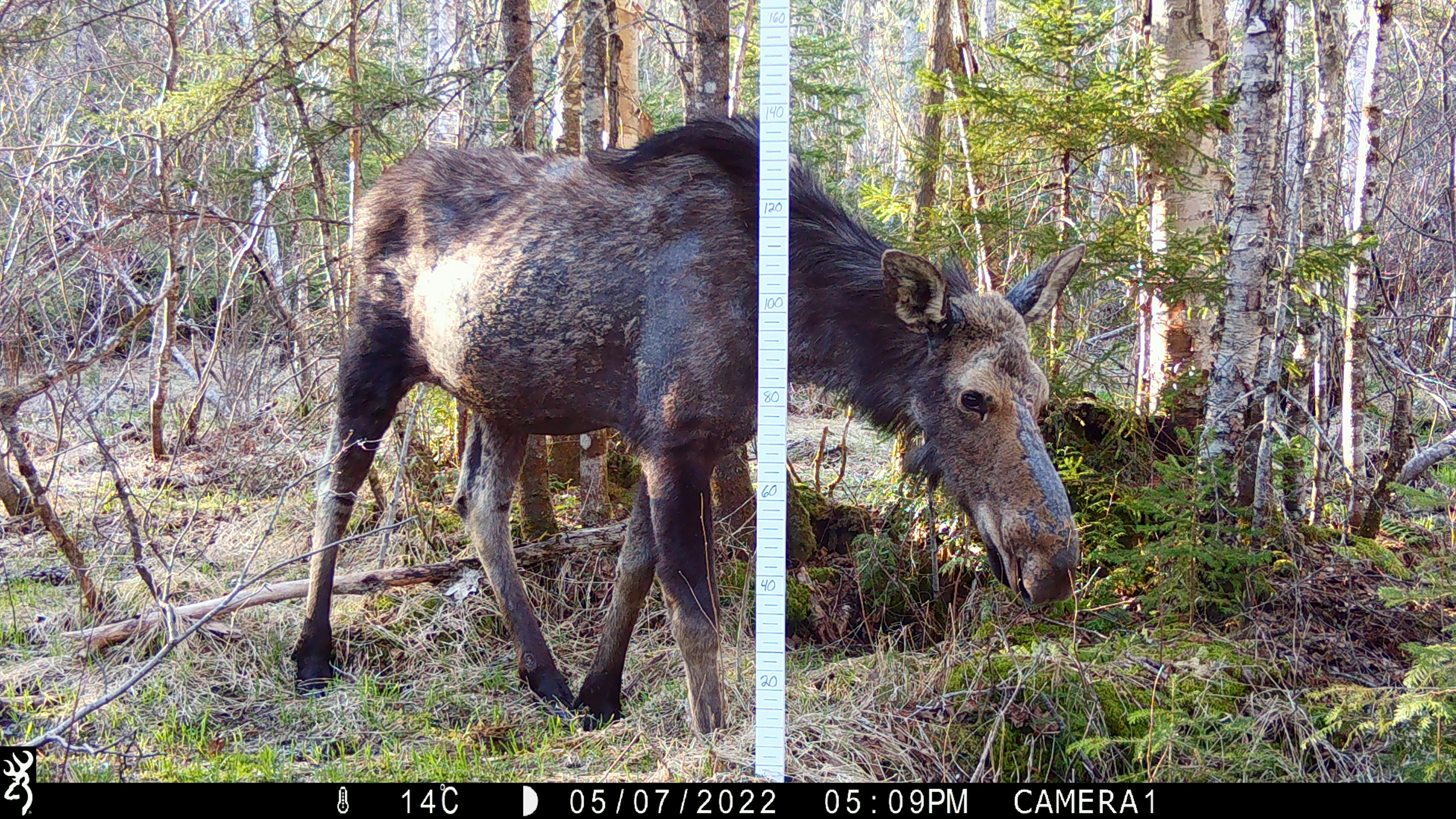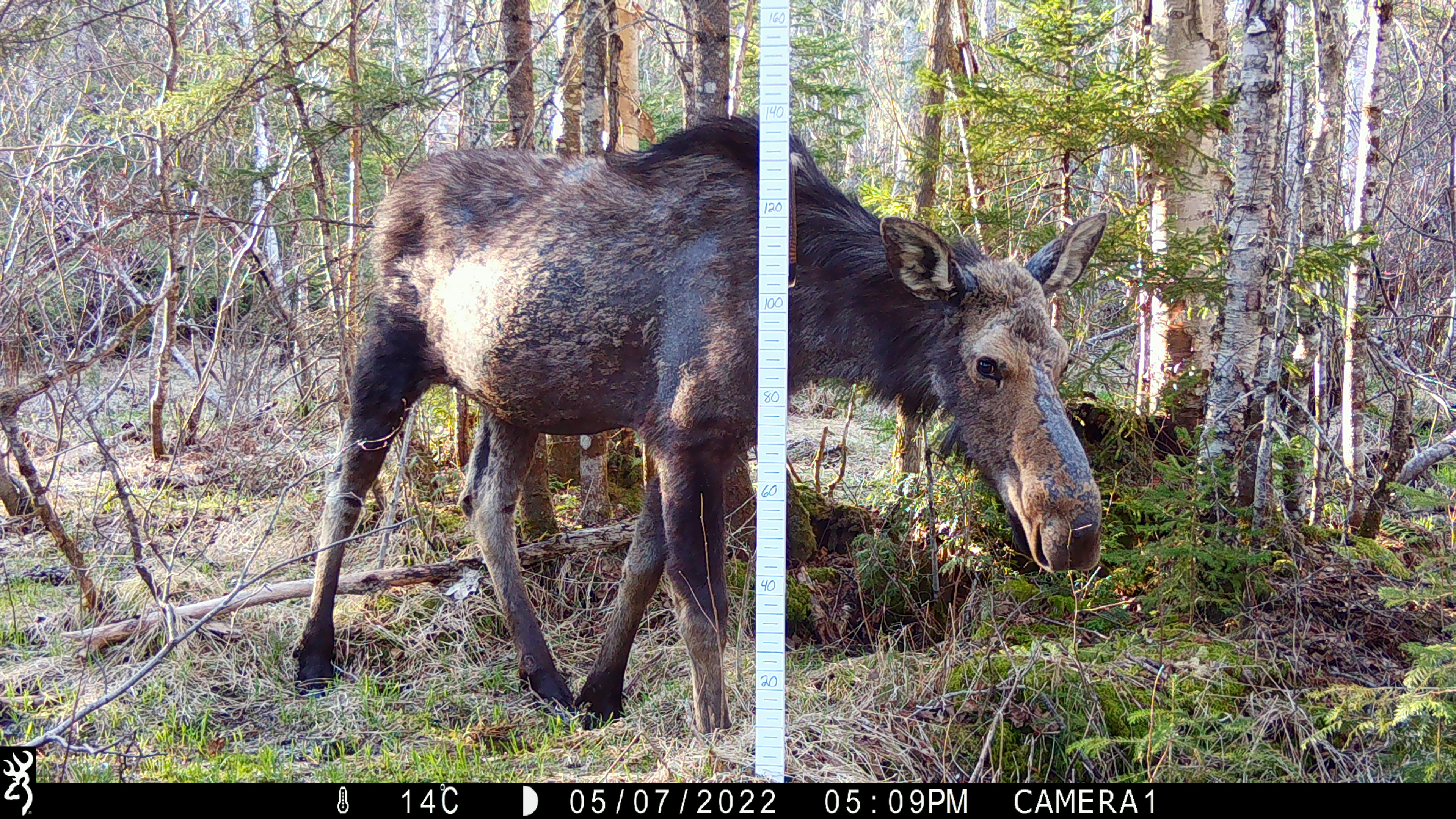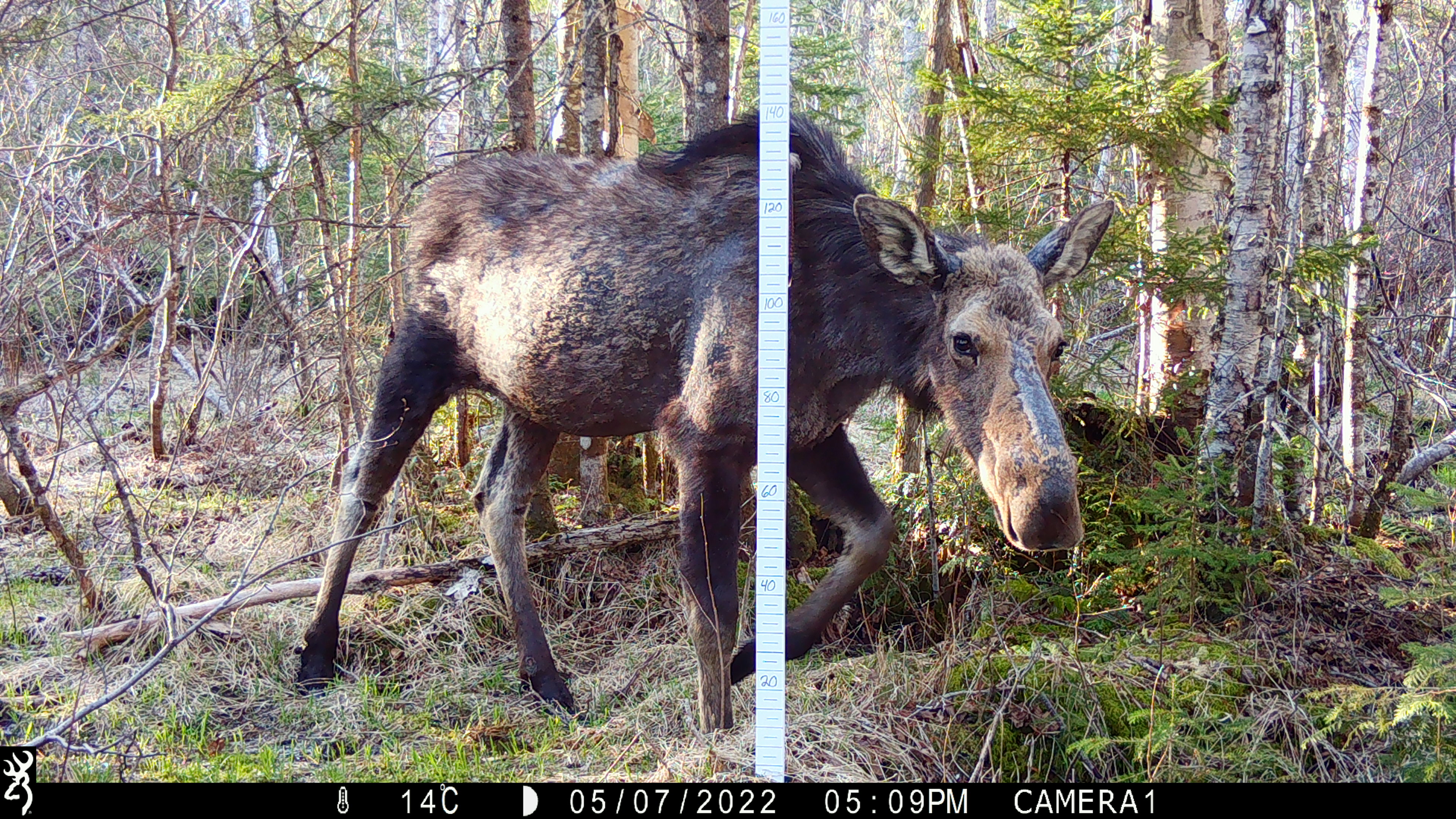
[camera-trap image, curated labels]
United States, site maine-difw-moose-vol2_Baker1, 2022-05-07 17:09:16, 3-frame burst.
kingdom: Animalia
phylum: Chordata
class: Mammalia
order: Artiodactyla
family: Cervidae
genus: Alces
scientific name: Alces alces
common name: moose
Moose (Alces alces).